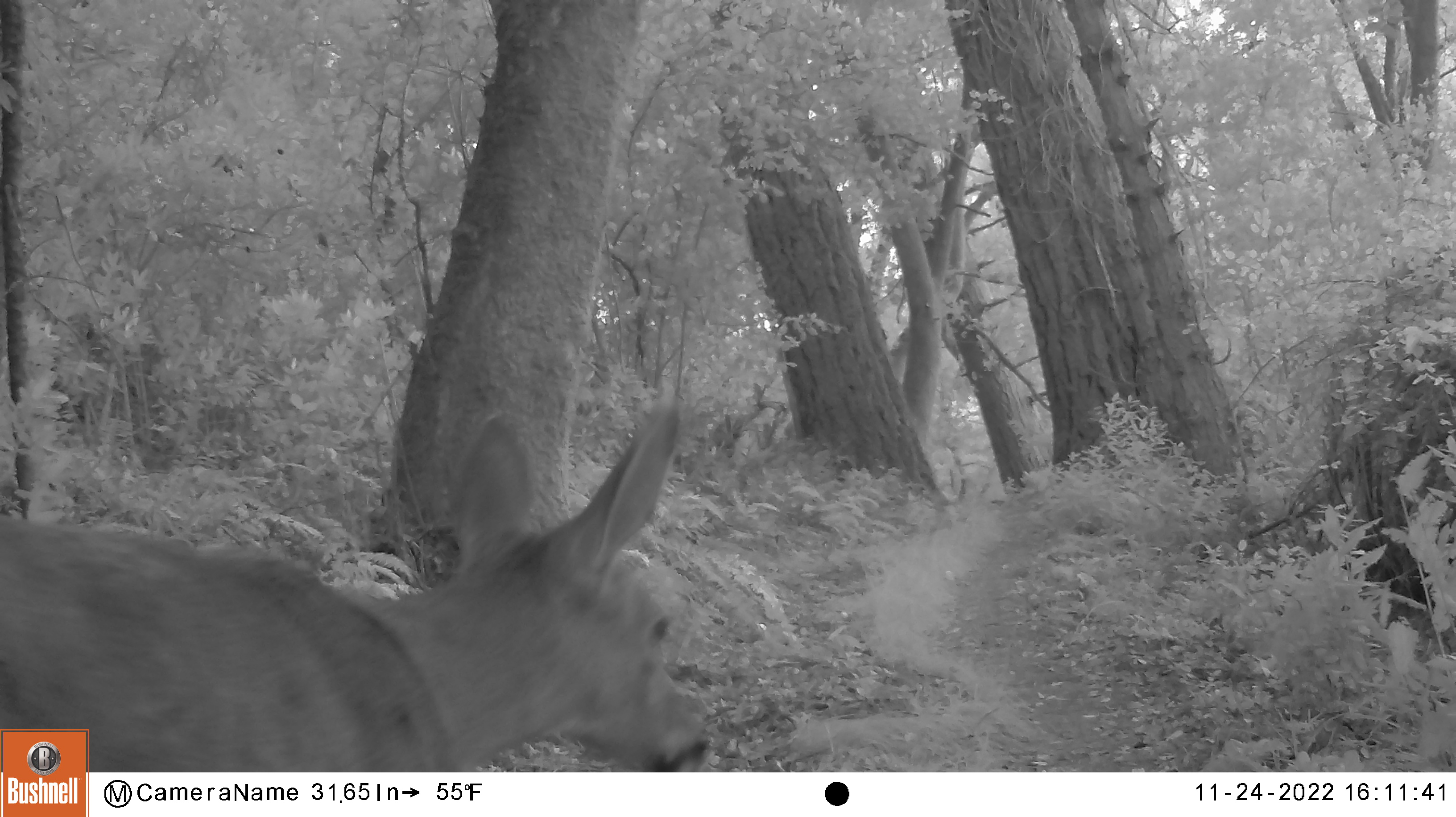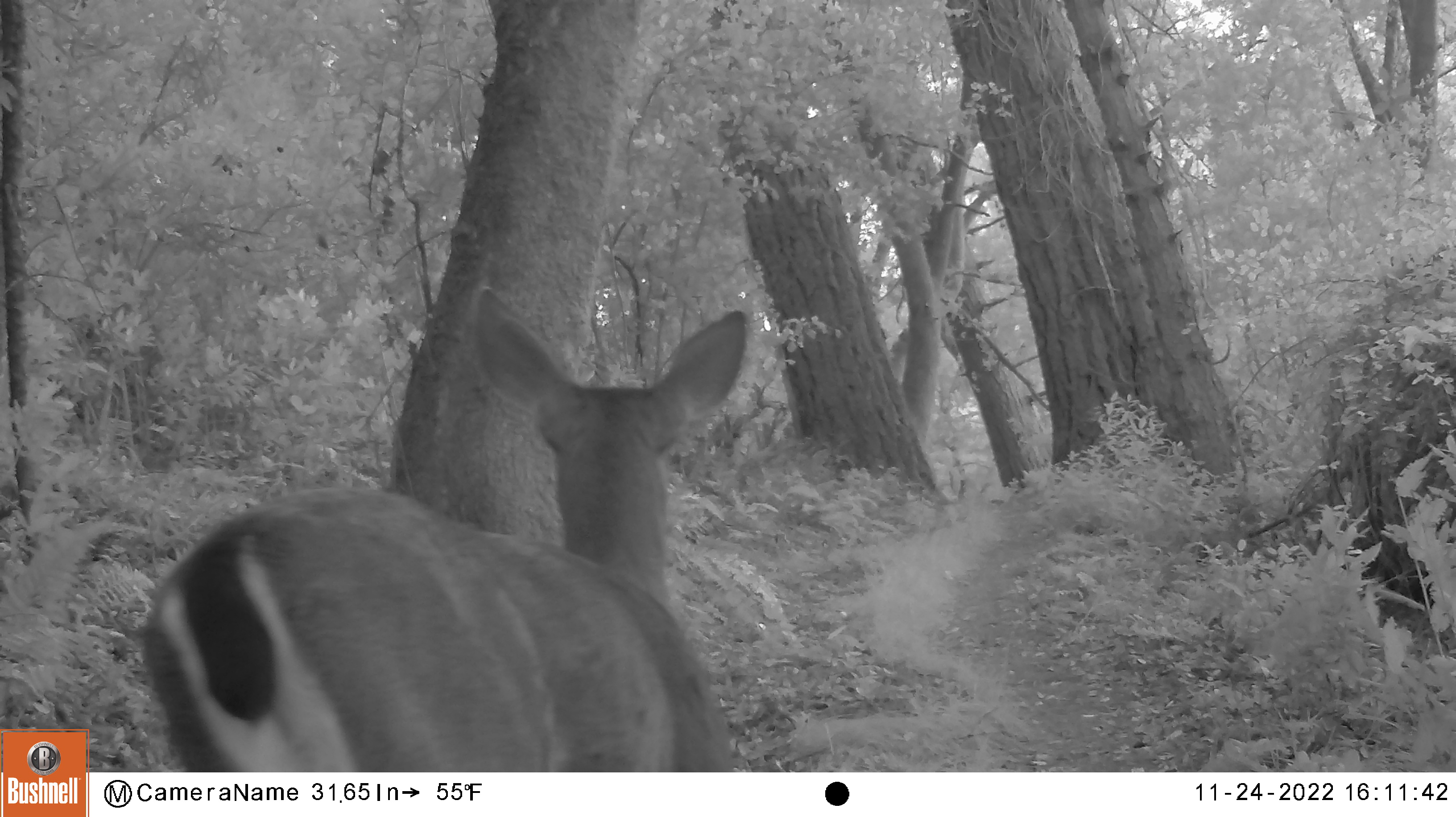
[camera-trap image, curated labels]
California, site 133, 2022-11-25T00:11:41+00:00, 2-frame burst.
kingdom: Animalia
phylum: Chordata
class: Mammalia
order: Artiodactyla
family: Cervidae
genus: Odocoileus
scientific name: Odocoileus hemionus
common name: mule deer